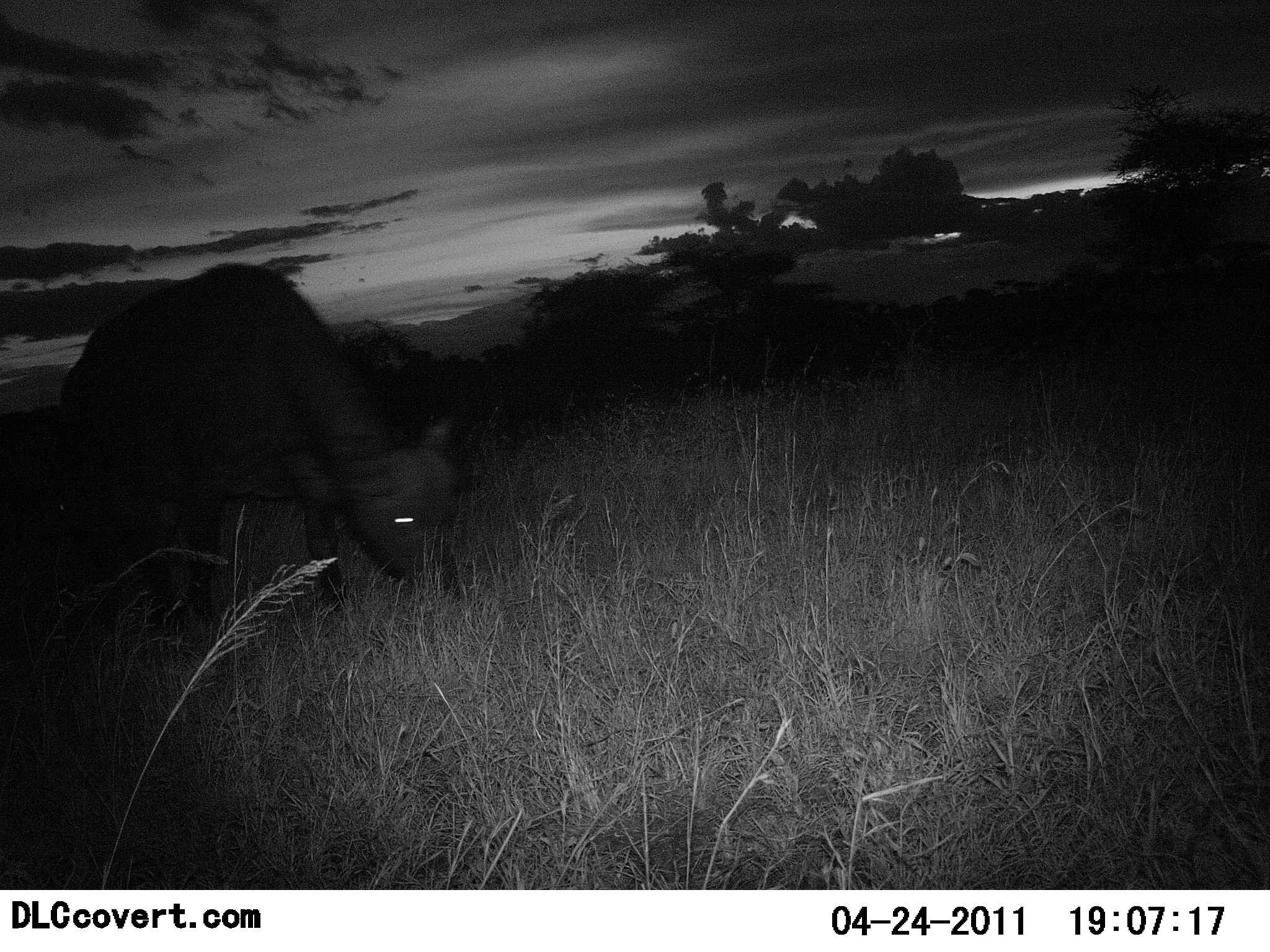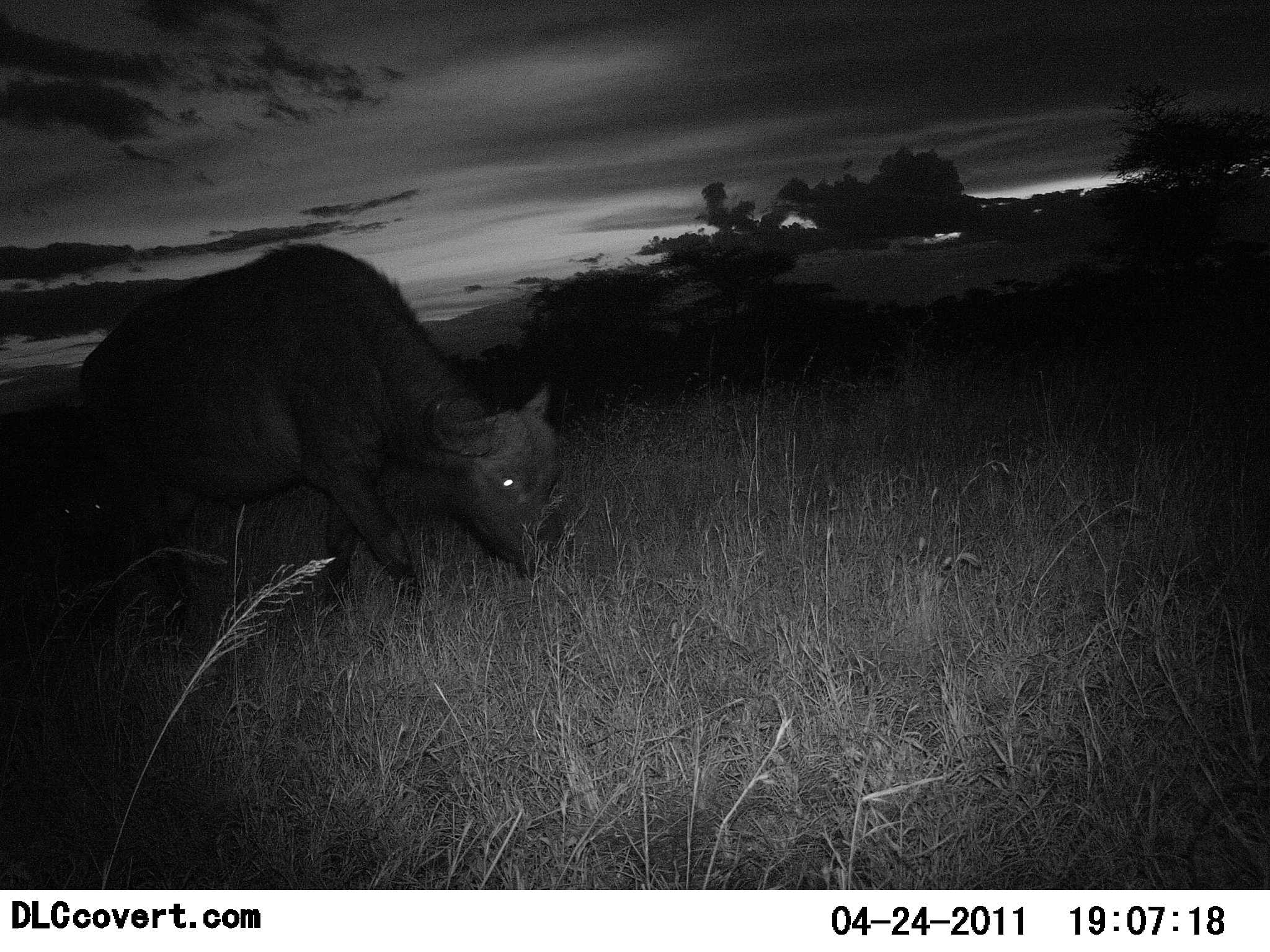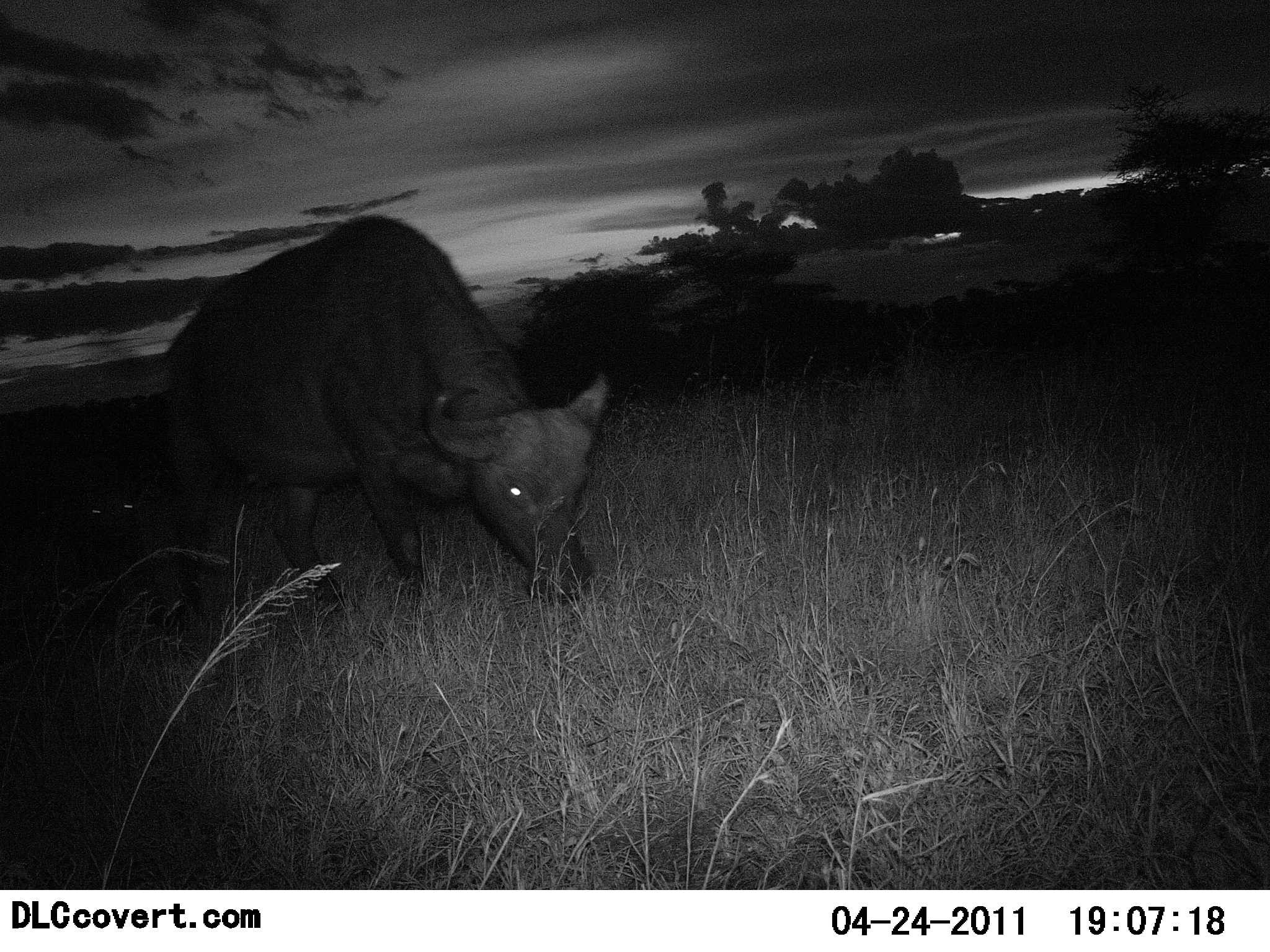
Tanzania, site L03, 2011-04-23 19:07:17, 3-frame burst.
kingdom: Animalia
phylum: Chordata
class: Mammalia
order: Artiodactyla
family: Bovidae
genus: Syncerus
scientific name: Syncerus caffer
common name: cape buffalo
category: buffalo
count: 1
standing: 8%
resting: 0%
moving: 62%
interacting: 0%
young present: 0%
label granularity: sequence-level